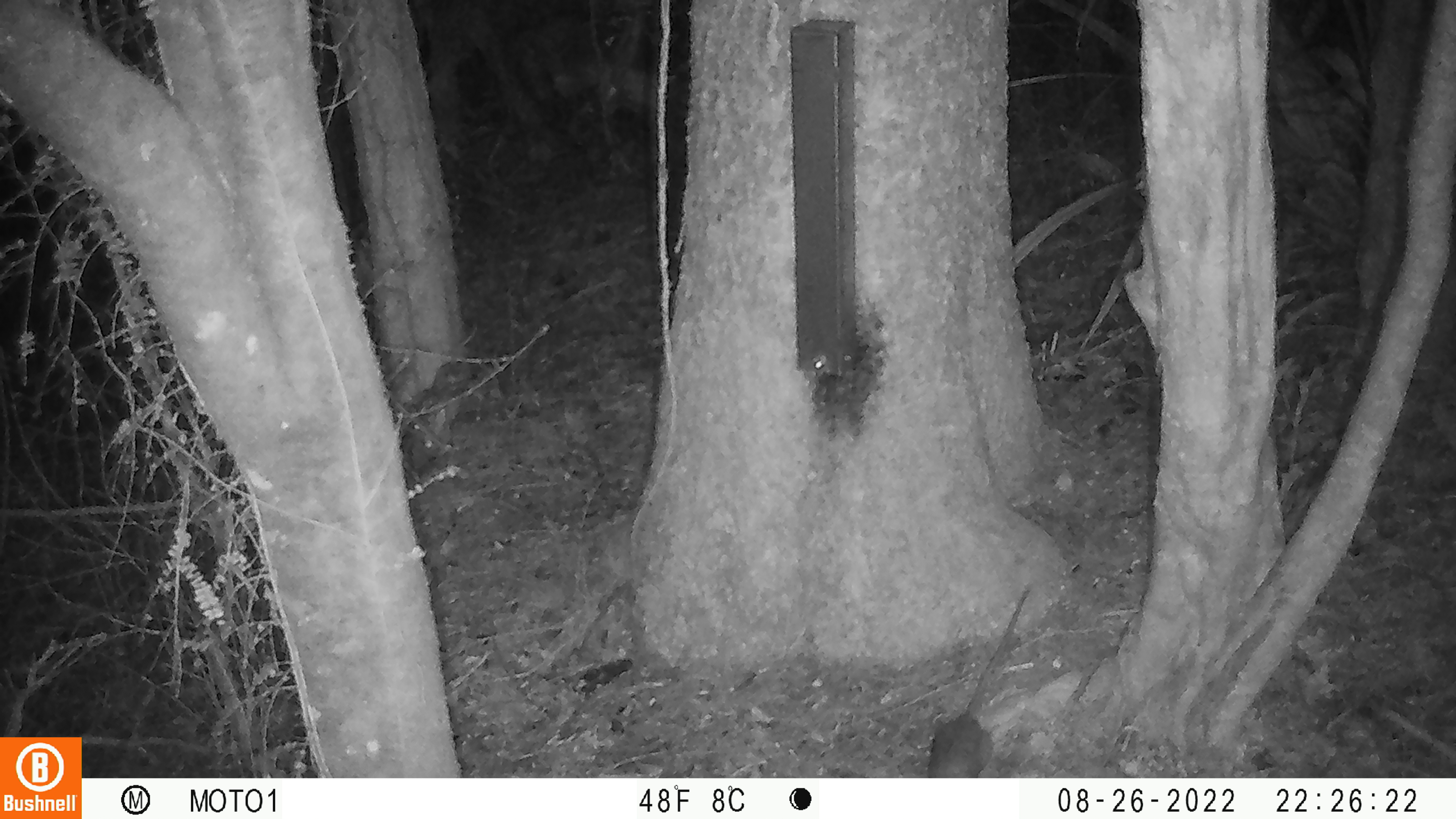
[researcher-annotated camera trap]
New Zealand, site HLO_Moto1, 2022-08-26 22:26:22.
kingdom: Animalia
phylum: Chordata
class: Mammalia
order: Rodentia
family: Muridae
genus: Rattus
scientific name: Rattus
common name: rat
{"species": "rat (Rattus)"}